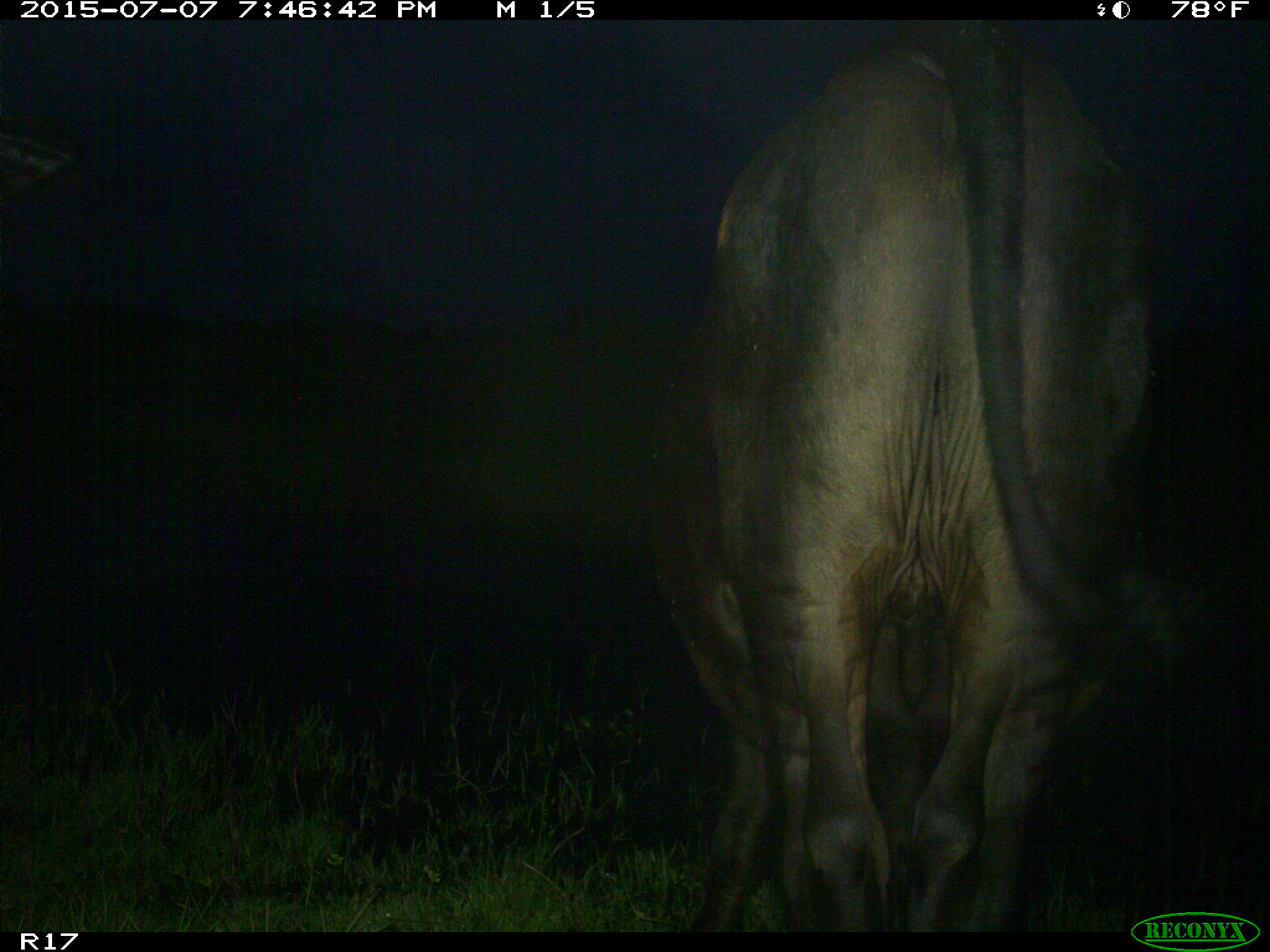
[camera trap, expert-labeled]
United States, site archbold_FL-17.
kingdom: Animalia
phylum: Chordata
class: Mammalia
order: Artiodactyla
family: Bovidae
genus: Bos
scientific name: Bos taurus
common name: domestic cow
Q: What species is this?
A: Bos taurus (domestic cow).